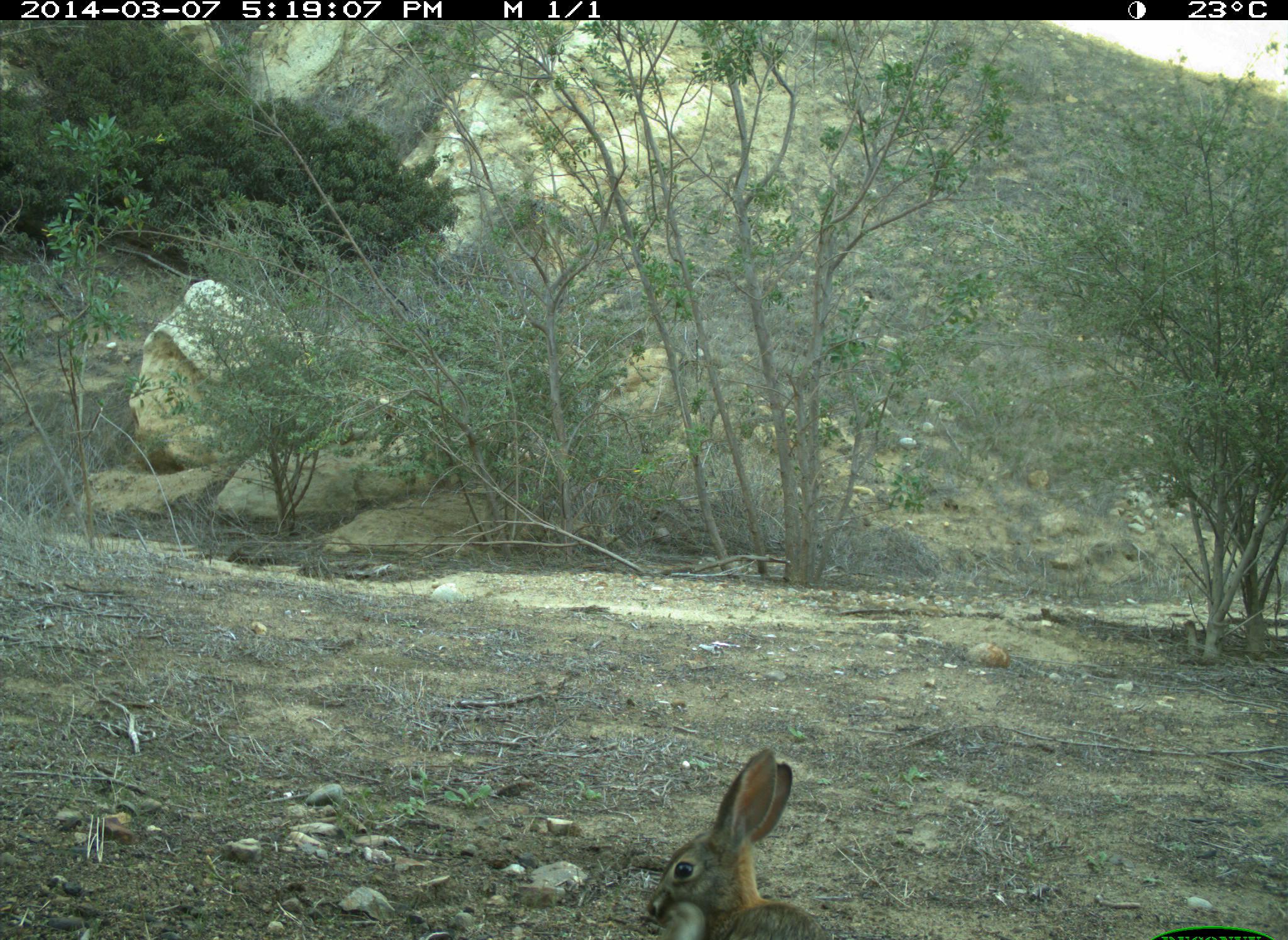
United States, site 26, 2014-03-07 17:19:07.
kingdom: Animalia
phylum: Chordata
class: Mammalia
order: Lagomorpha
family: Leporidae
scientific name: Leporidae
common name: rabbits and hares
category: rabbit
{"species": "rabbit (rabbits and hares) (Leporidae)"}